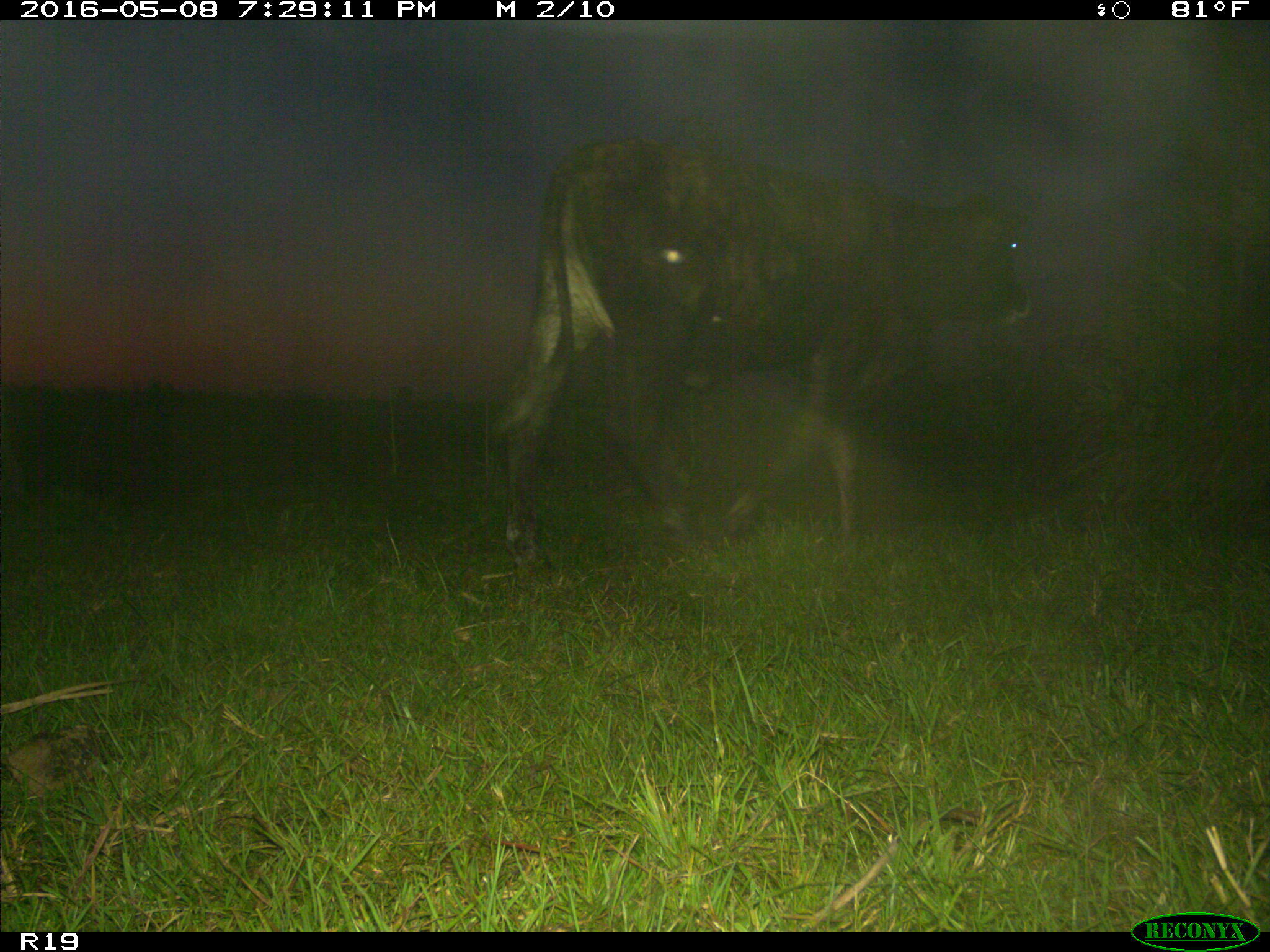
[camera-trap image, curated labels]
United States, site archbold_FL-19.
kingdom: Animalia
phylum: Chordata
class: Mammalia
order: Artiodactyla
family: Bovidae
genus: Bos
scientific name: Bos taurus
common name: domestic cow